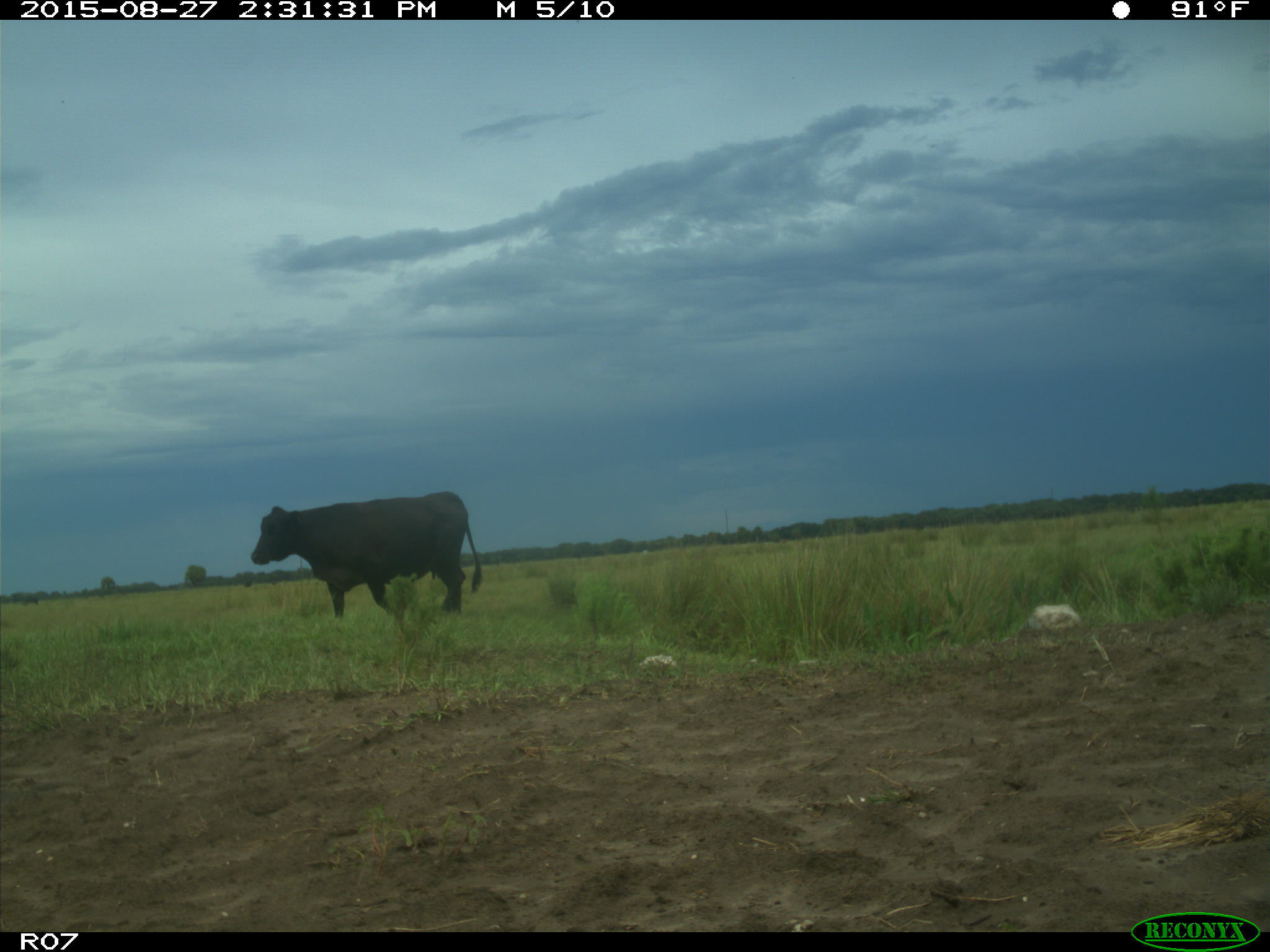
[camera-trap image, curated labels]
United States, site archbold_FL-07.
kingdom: Animalia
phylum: Chordata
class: Mammalia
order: Artiodactyla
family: Bovidae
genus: Bos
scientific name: Bos taurus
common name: domestic cow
Bos taurus (domestic cow).